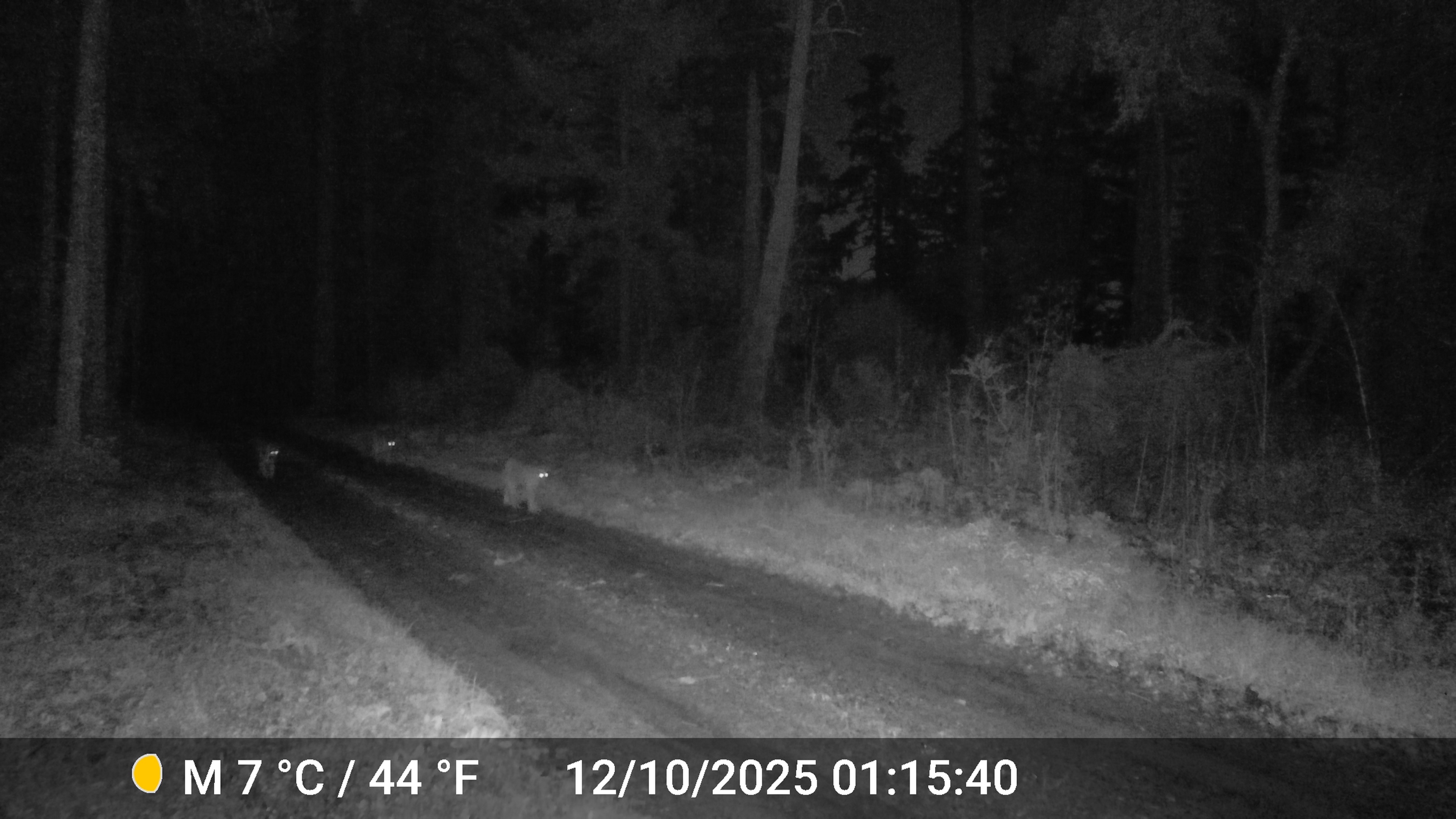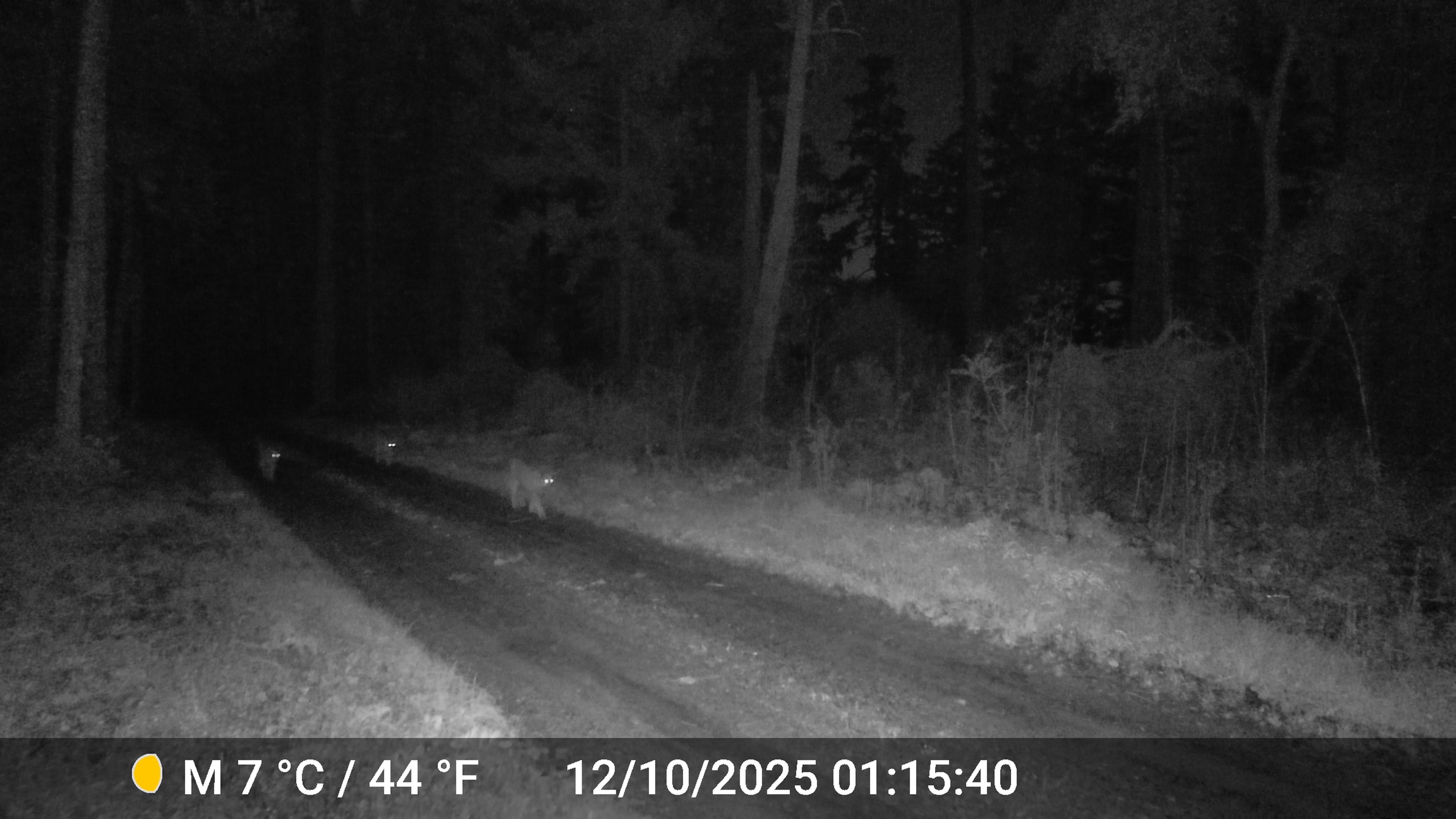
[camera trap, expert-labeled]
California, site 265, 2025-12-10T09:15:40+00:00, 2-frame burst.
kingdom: Animalia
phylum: Chordata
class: Mammalia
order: Carnivora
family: Felidae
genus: Puma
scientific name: Puma concolor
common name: puma